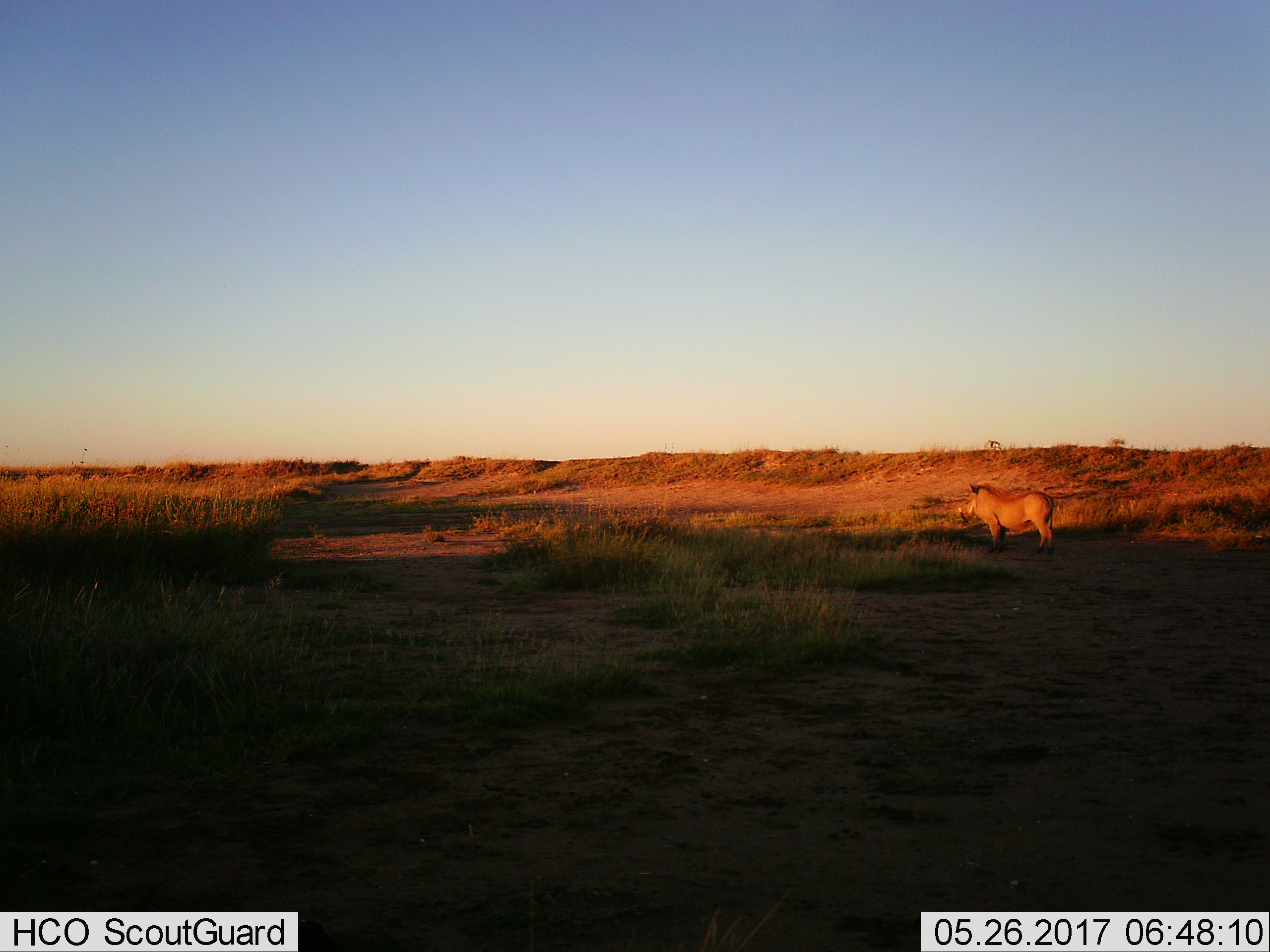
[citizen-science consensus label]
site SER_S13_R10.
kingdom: Animalia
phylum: Chordata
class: Mammalia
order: Artiodactyla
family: Suidae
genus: Phacochoerus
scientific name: Phacochoerus africanus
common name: warthog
Warthog (Phacochoerus africanus), count 1. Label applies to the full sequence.